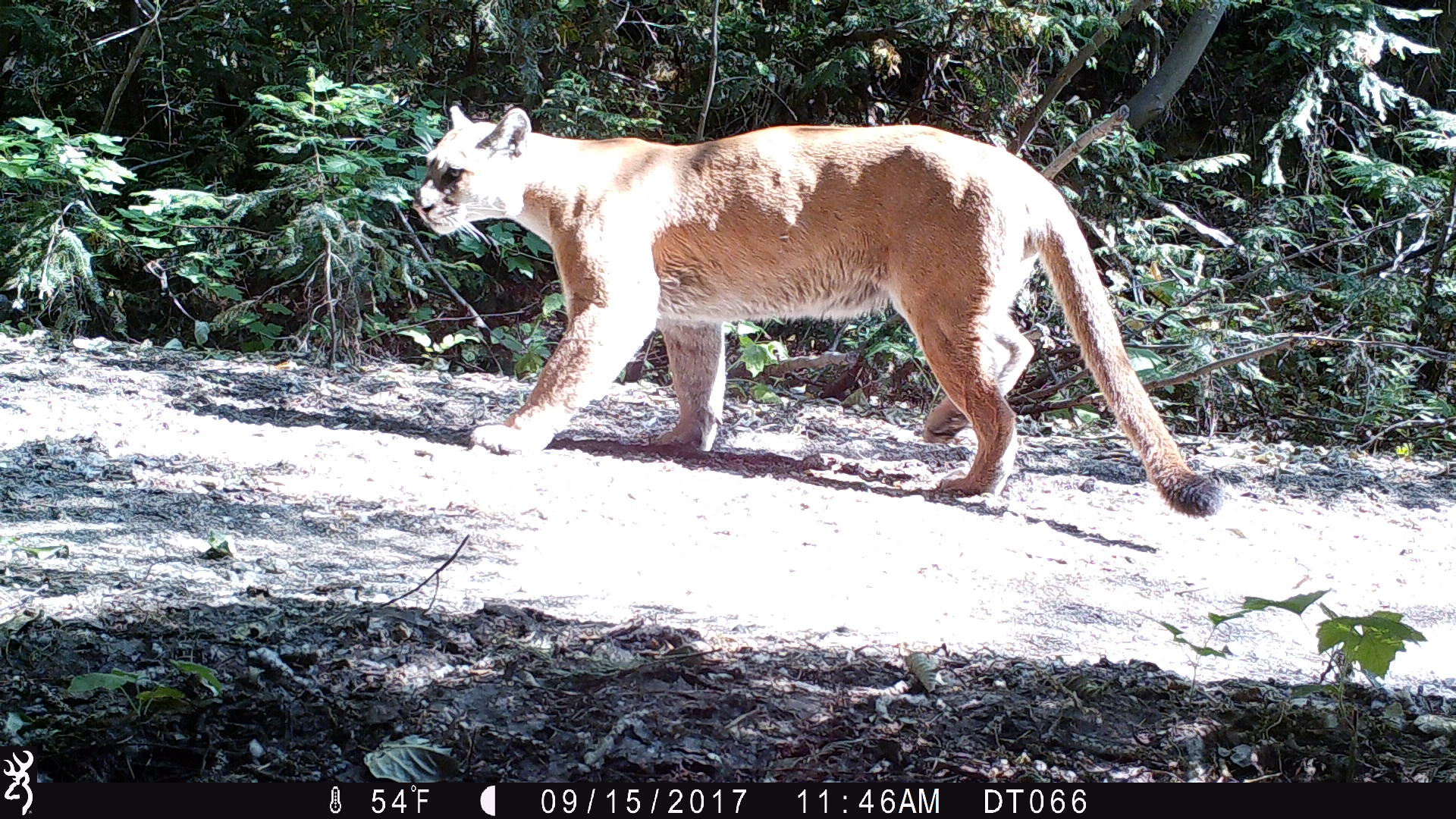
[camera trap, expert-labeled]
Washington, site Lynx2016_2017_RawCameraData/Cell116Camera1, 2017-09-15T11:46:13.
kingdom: Animalia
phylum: Chordata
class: Mammalia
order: Carnivora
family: Felidae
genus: Puma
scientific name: Puma concolor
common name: mountain lion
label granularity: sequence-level